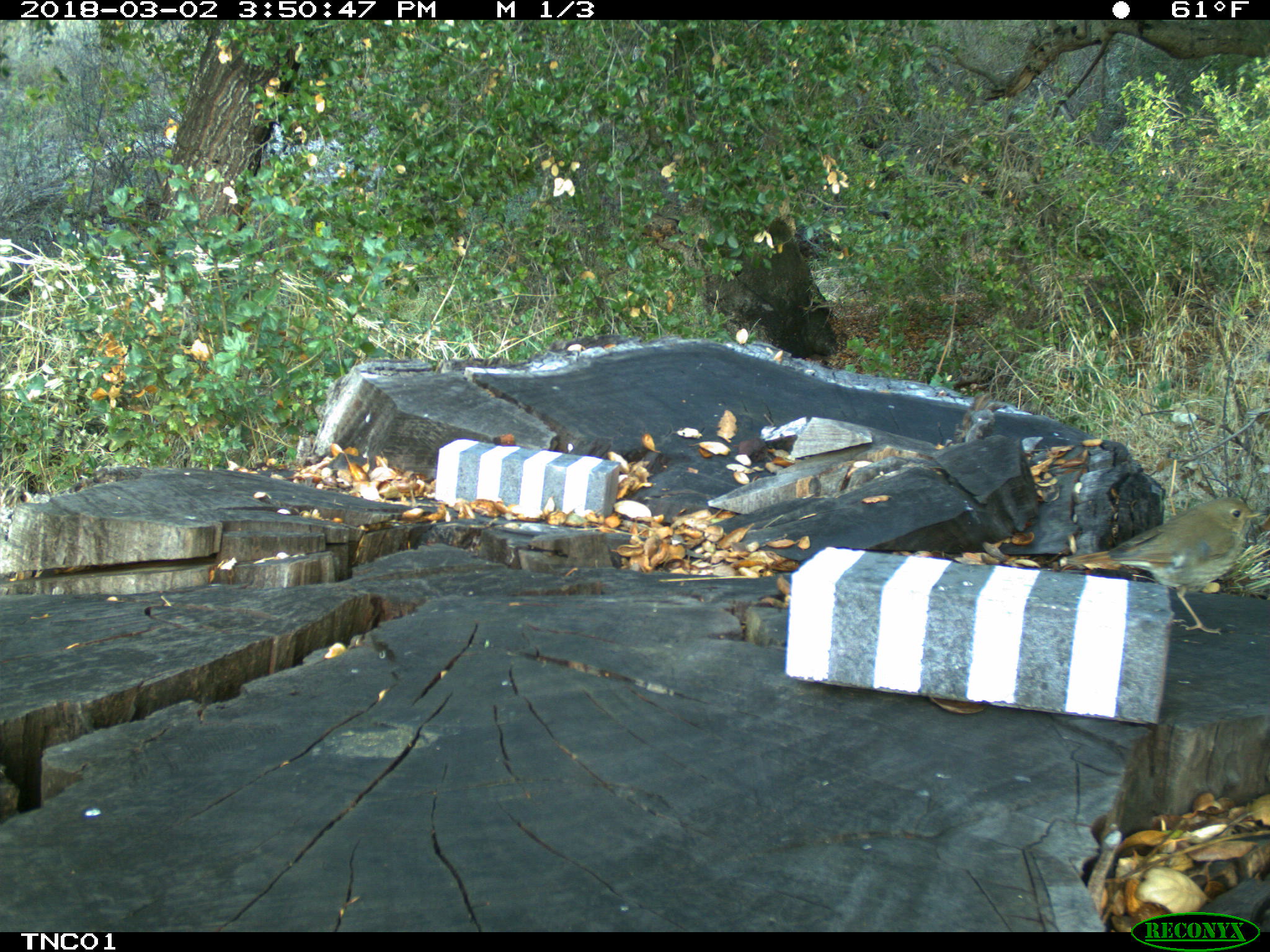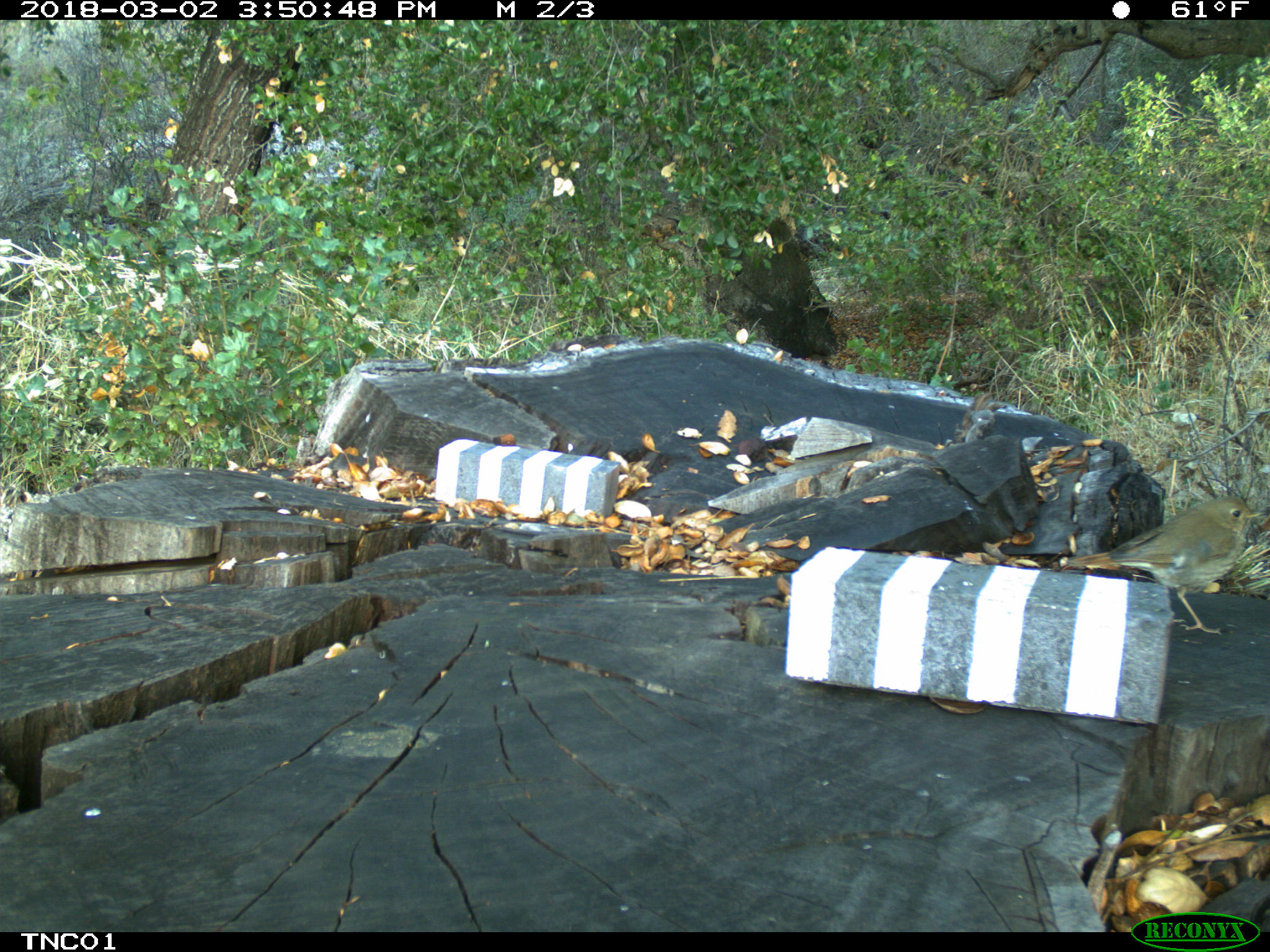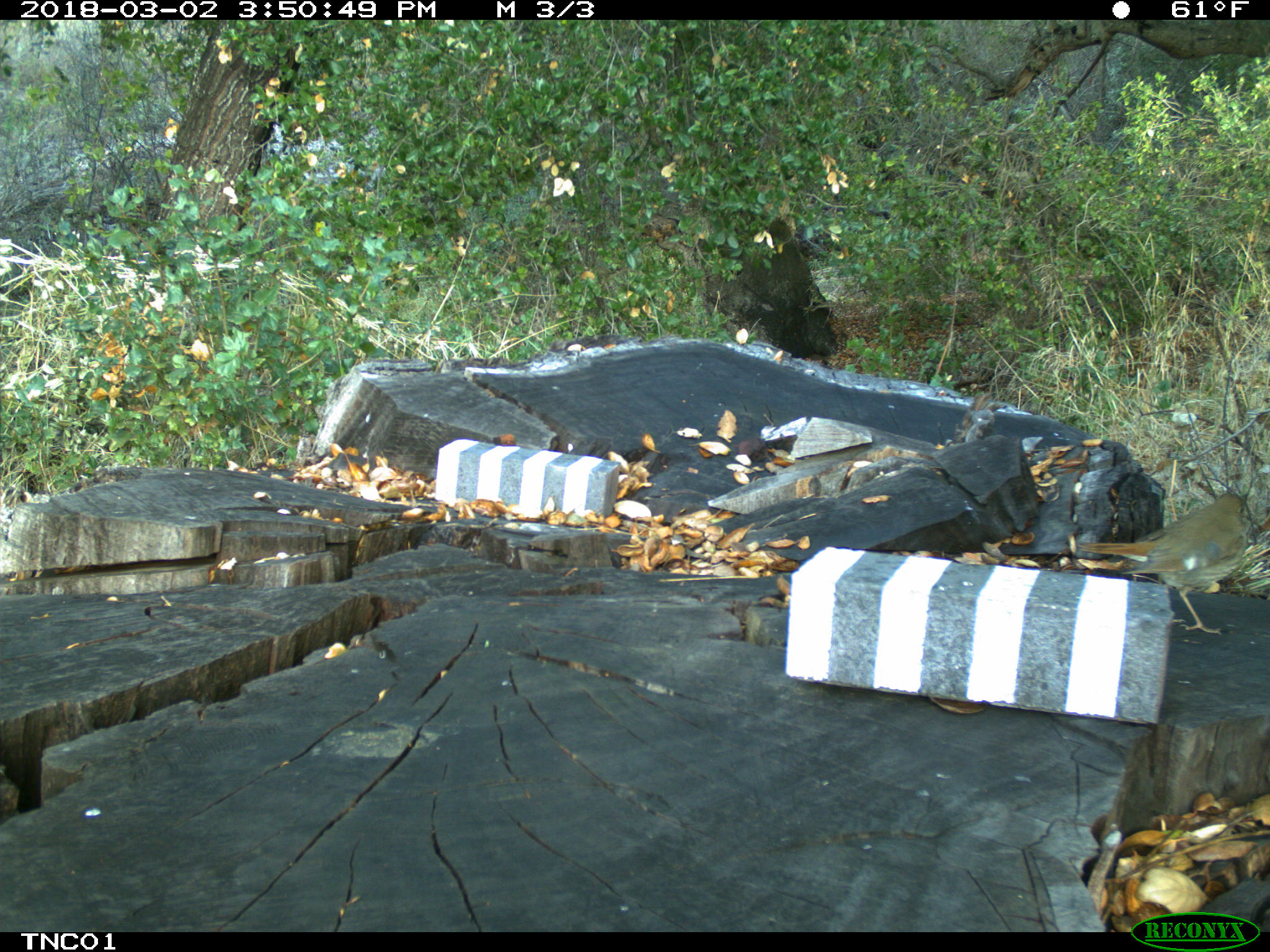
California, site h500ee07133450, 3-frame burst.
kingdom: Animalia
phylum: Chordata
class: Aves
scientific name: Aves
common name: bird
Bird (Aves).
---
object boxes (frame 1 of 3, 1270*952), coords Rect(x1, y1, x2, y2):
bird: Rect(1059, 496, 1269, 635)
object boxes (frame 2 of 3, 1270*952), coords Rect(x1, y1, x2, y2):
bird: Rect(1064, 495, 1266, 633)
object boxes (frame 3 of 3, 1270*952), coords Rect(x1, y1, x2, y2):
bird: Rect(1077, 490, 1249, 634)